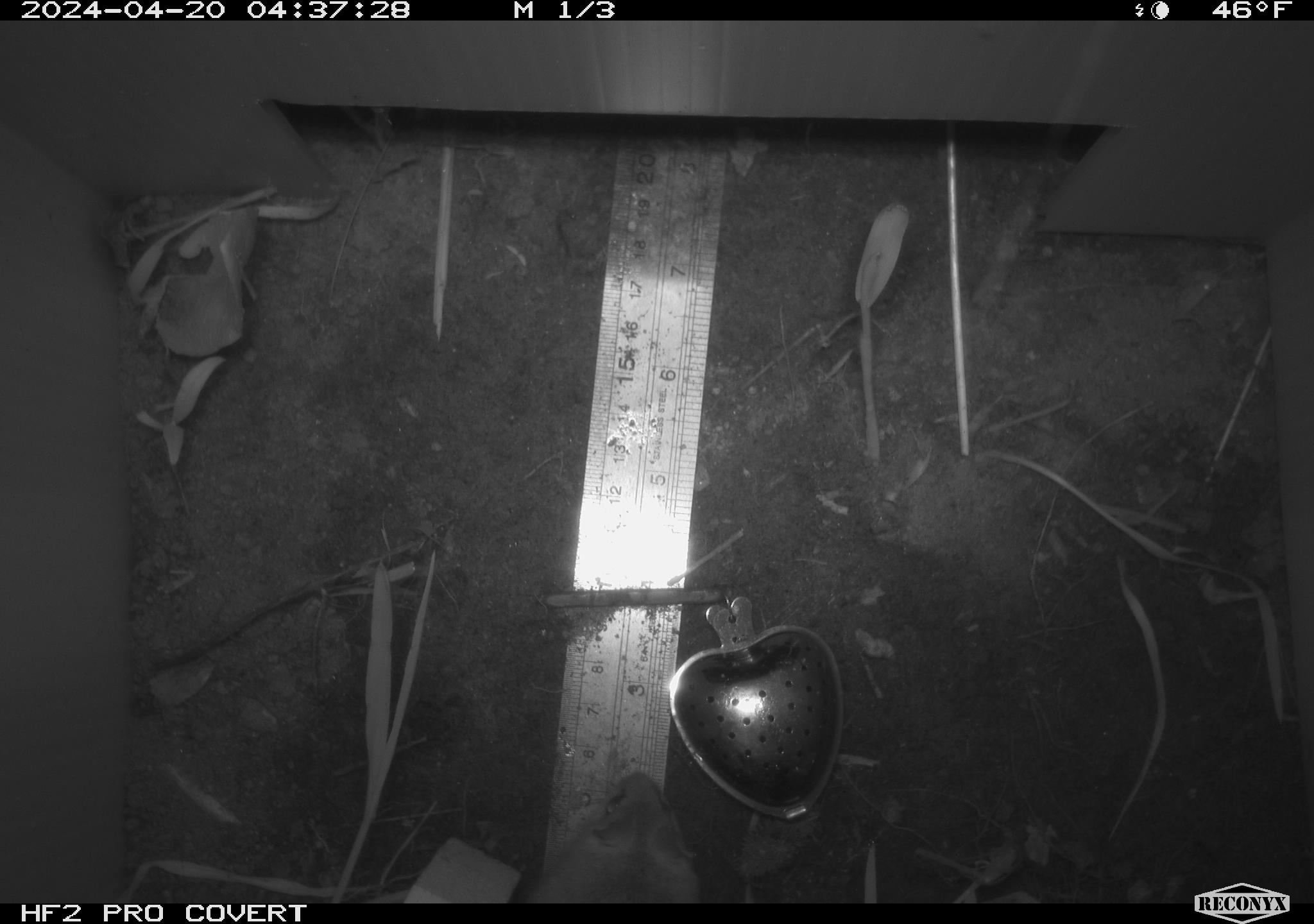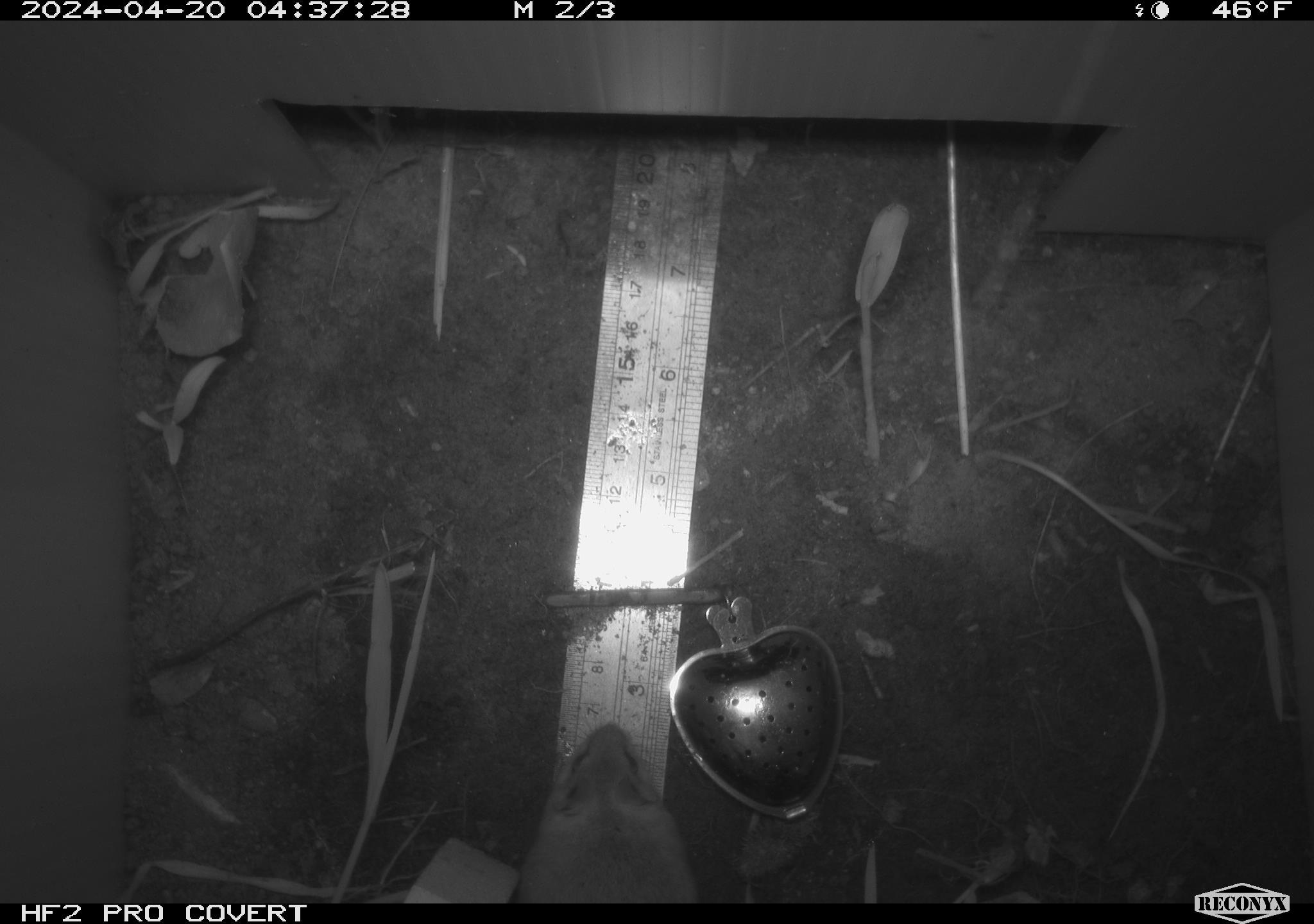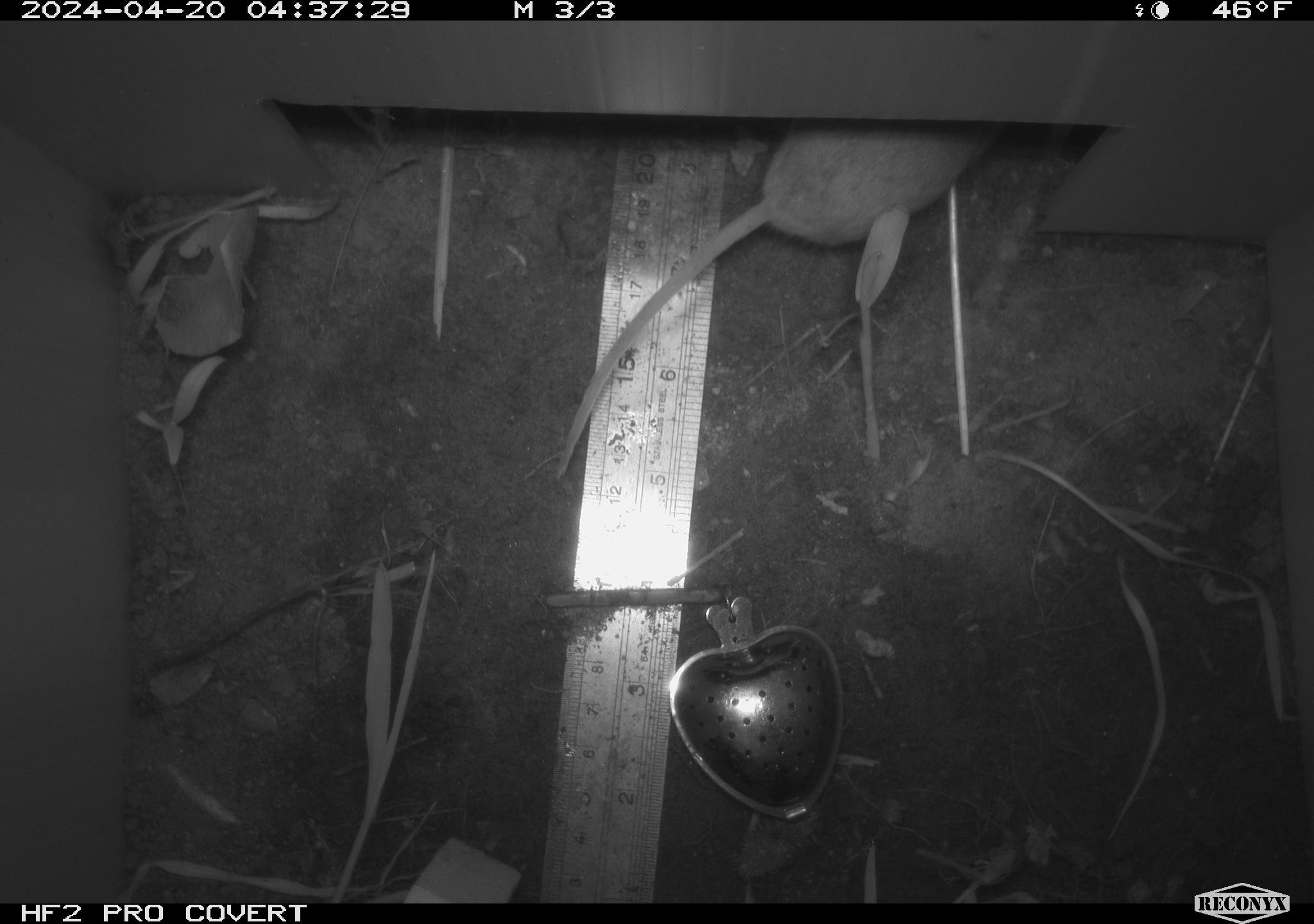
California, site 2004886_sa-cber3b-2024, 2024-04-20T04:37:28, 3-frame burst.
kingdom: Animalia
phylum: Chordata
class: Mammalia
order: Rodentia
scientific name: Rodentia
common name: mouse species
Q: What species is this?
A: Mouse species (Rodentia).